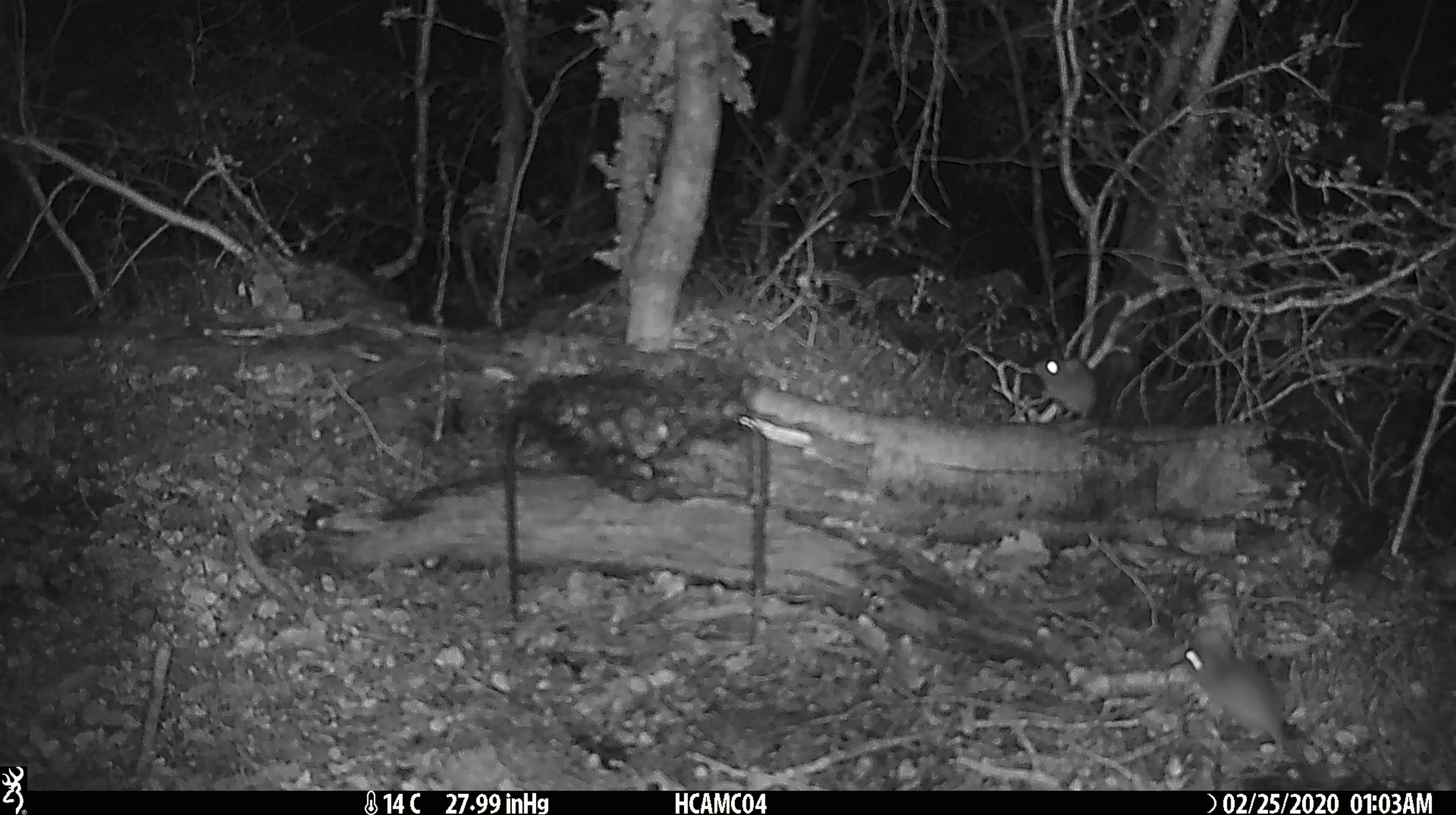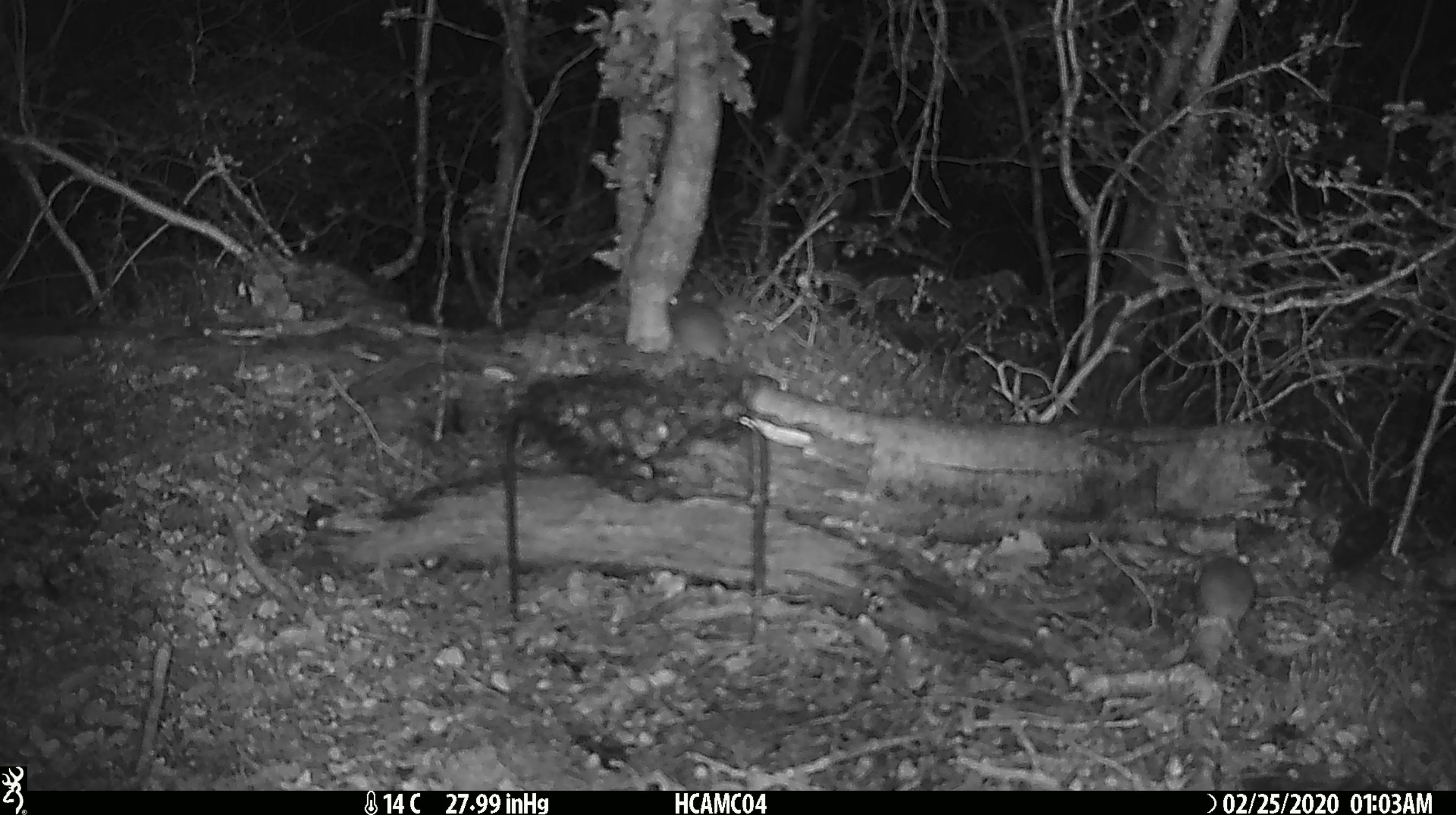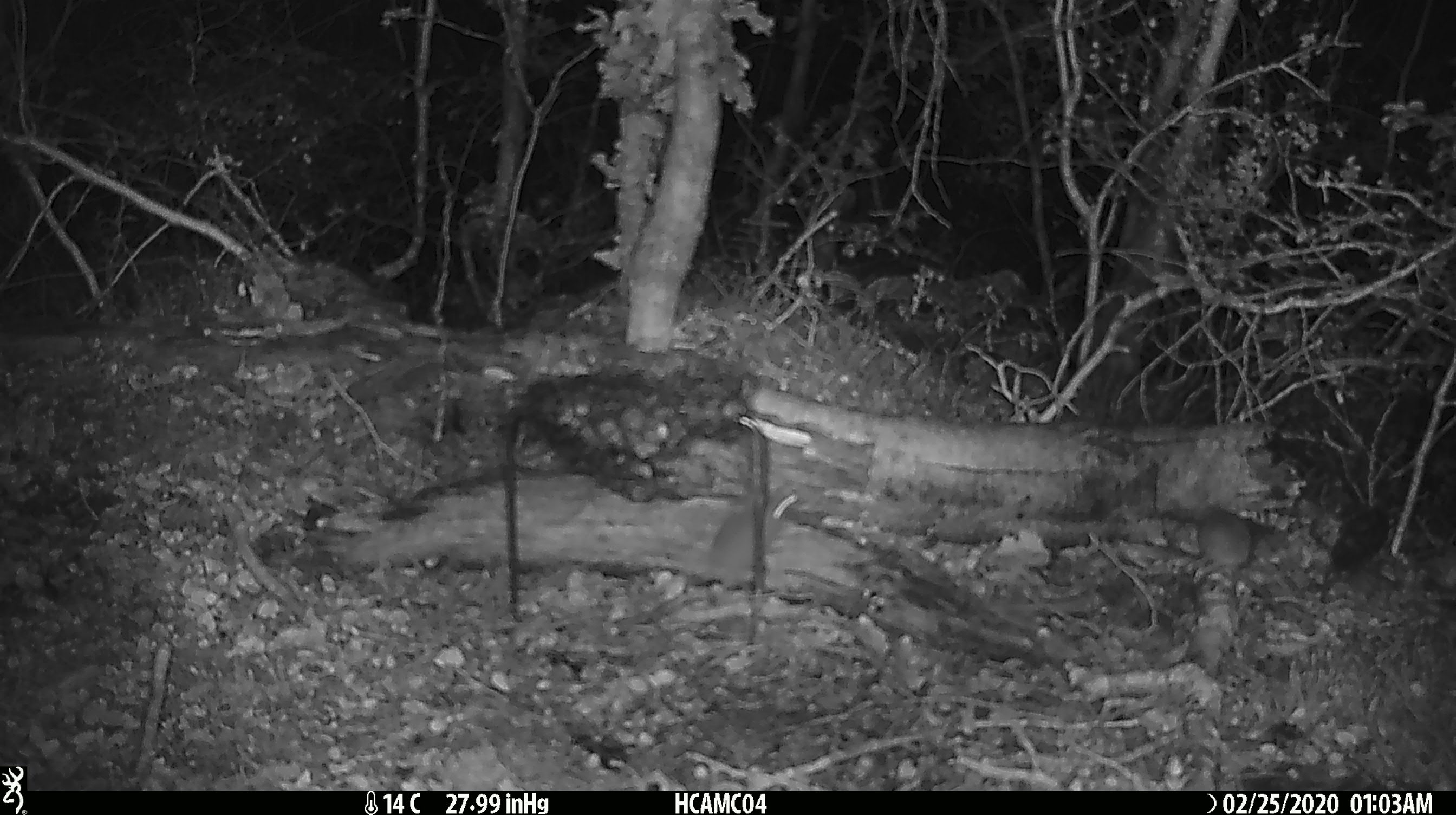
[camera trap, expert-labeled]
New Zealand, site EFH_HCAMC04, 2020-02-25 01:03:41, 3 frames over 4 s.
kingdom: Animalia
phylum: Chordata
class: Mammalia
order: Rodentia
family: Muridae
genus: Mus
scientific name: Mus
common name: mouse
Mouse (Mus).